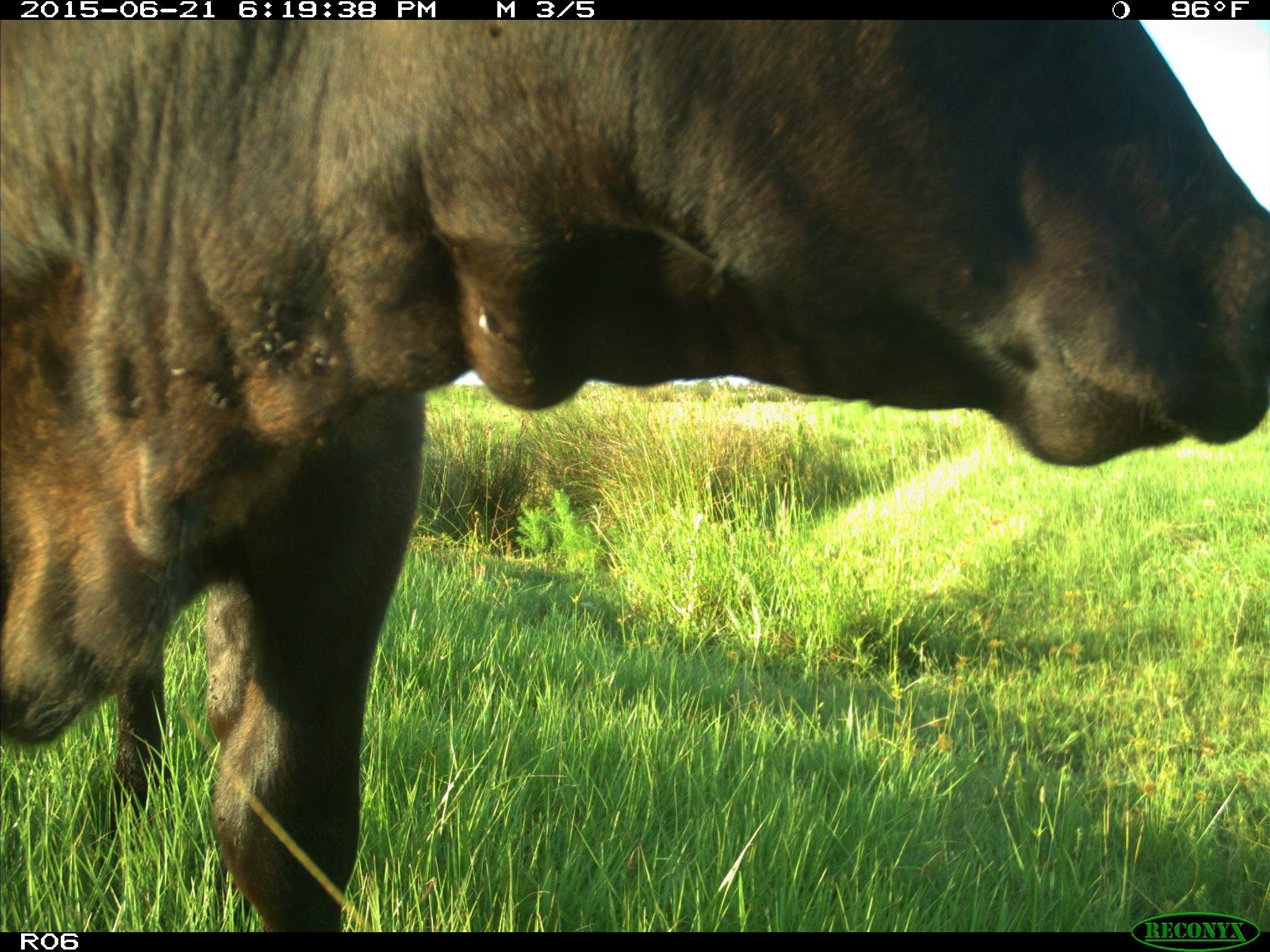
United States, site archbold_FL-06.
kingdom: Animalia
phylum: Chordata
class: Mammalia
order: Artiodactyla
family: Bovidae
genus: Bos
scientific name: Bos taurus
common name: domestic cow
Bos taurus (domestic cow).